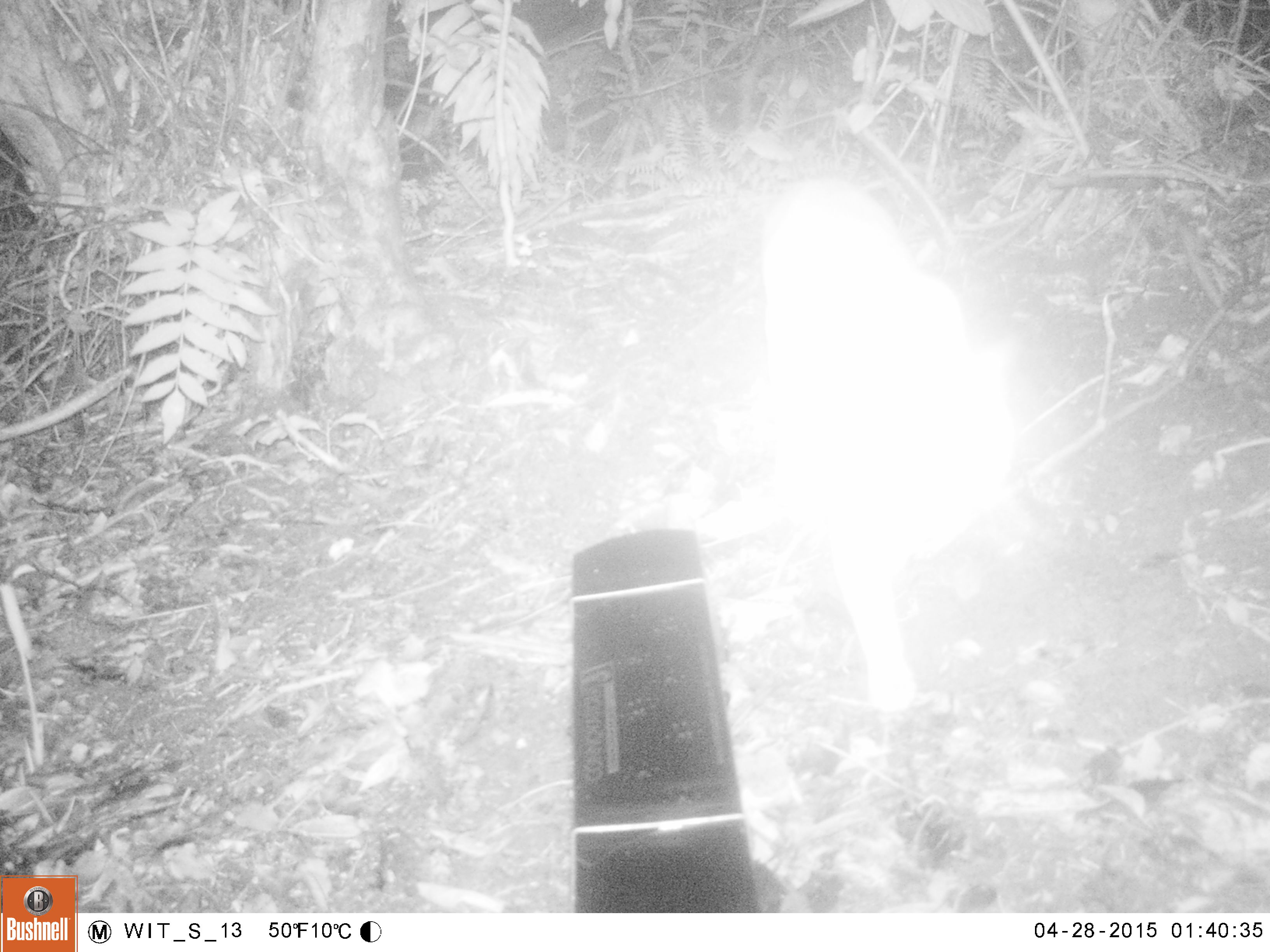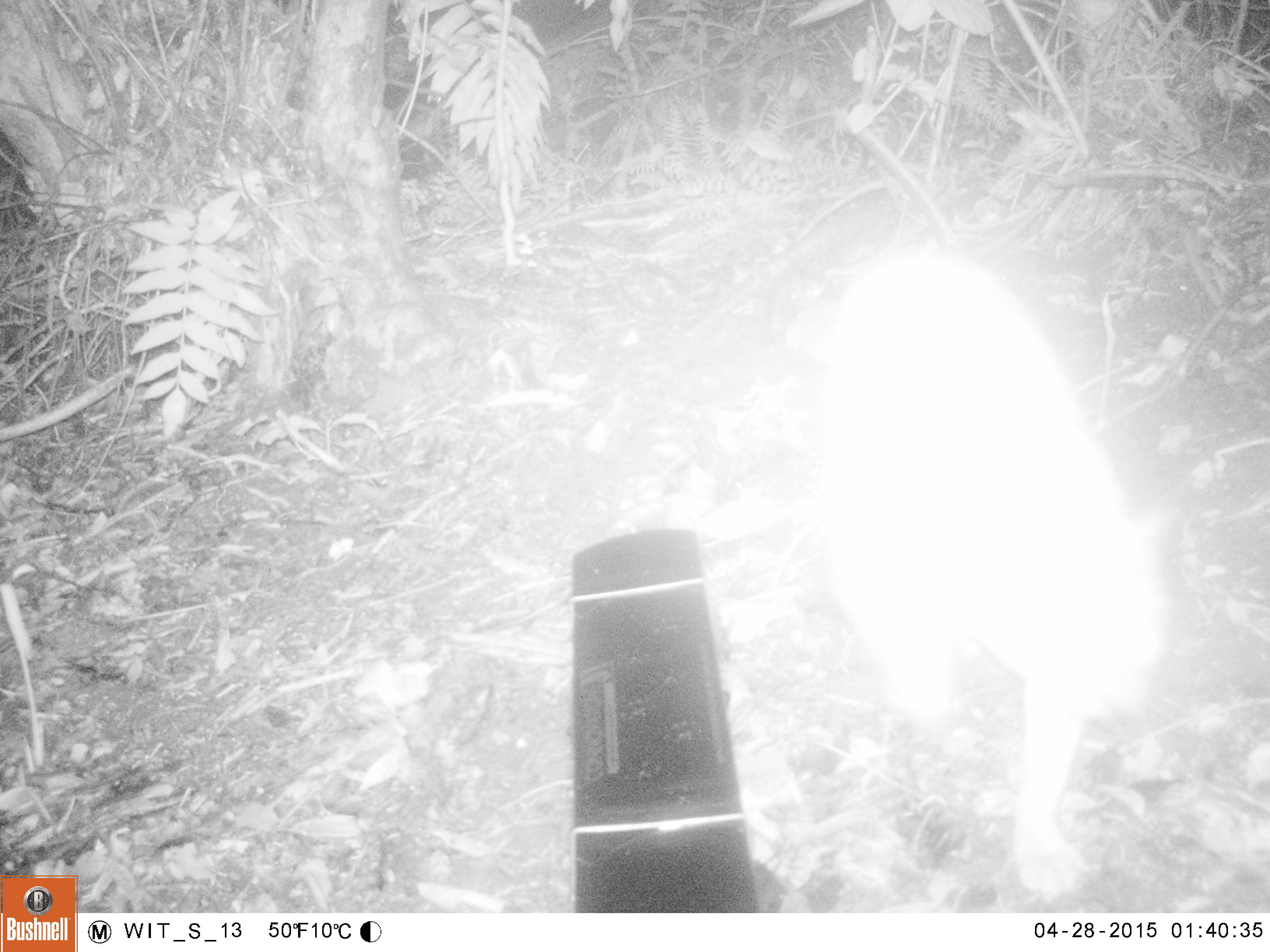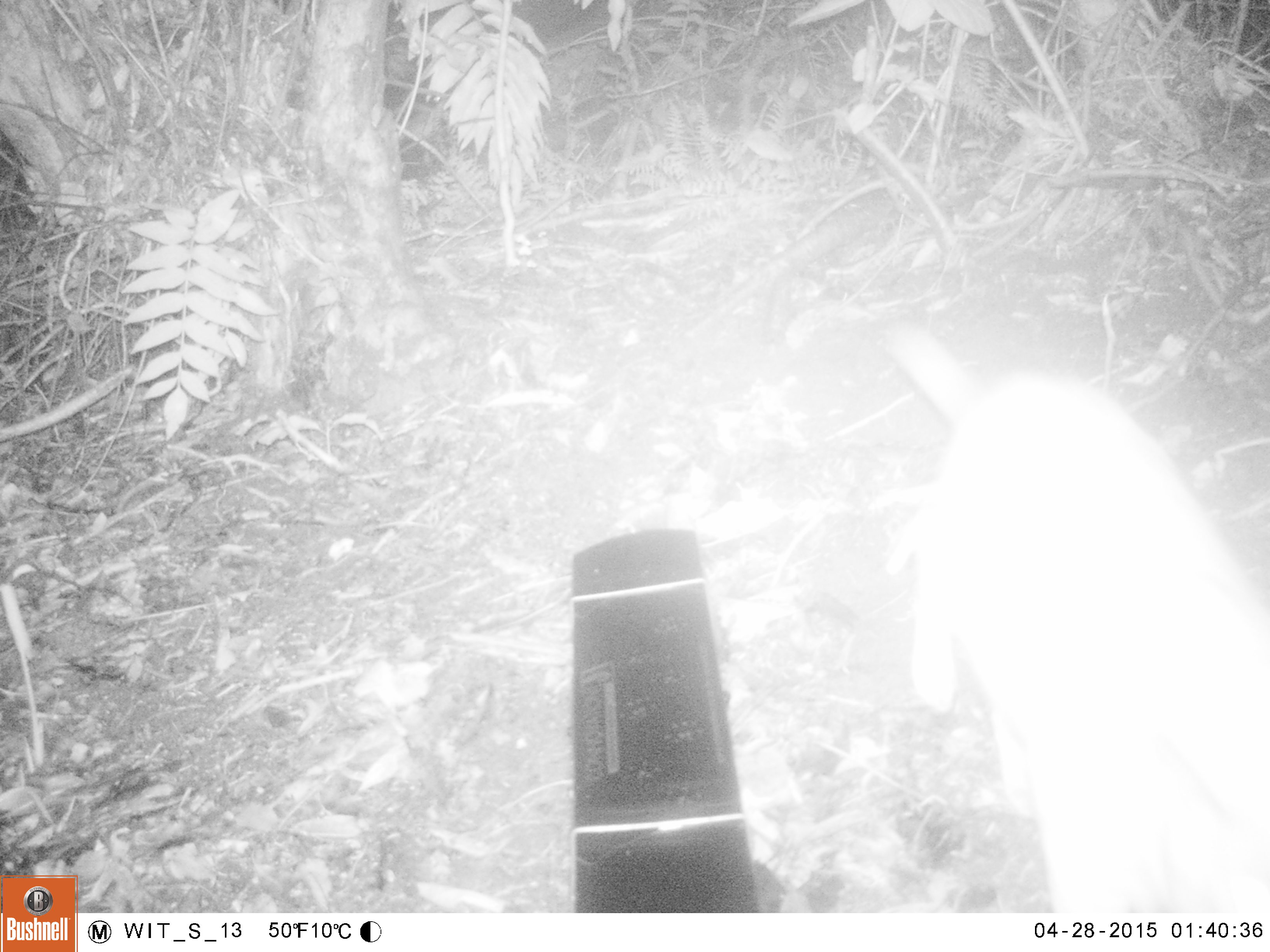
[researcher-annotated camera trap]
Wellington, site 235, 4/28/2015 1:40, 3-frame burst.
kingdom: Animalia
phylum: Chordata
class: Mammalia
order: Carnivora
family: Felidae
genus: Felis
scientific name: Felis catus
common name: cat